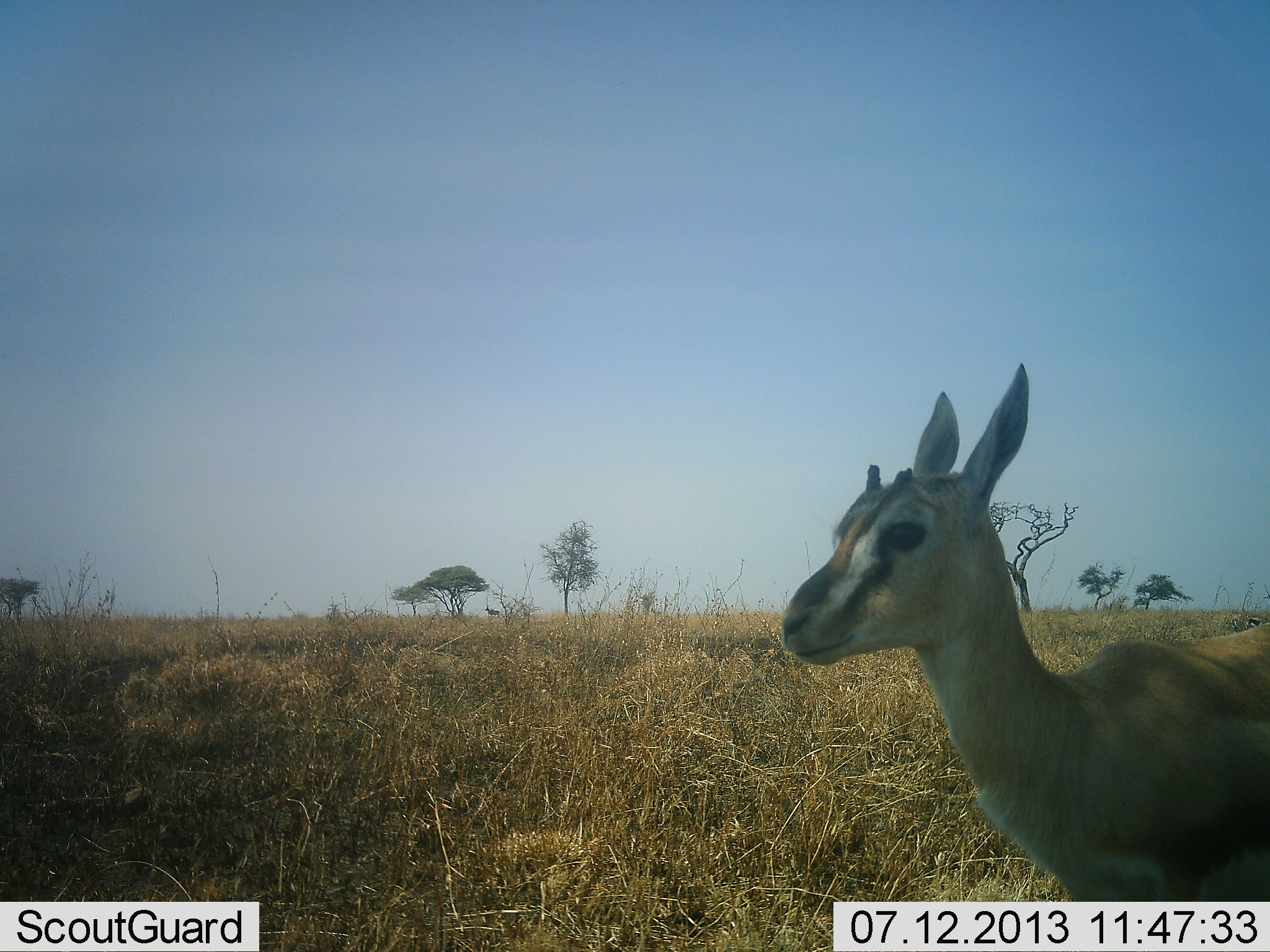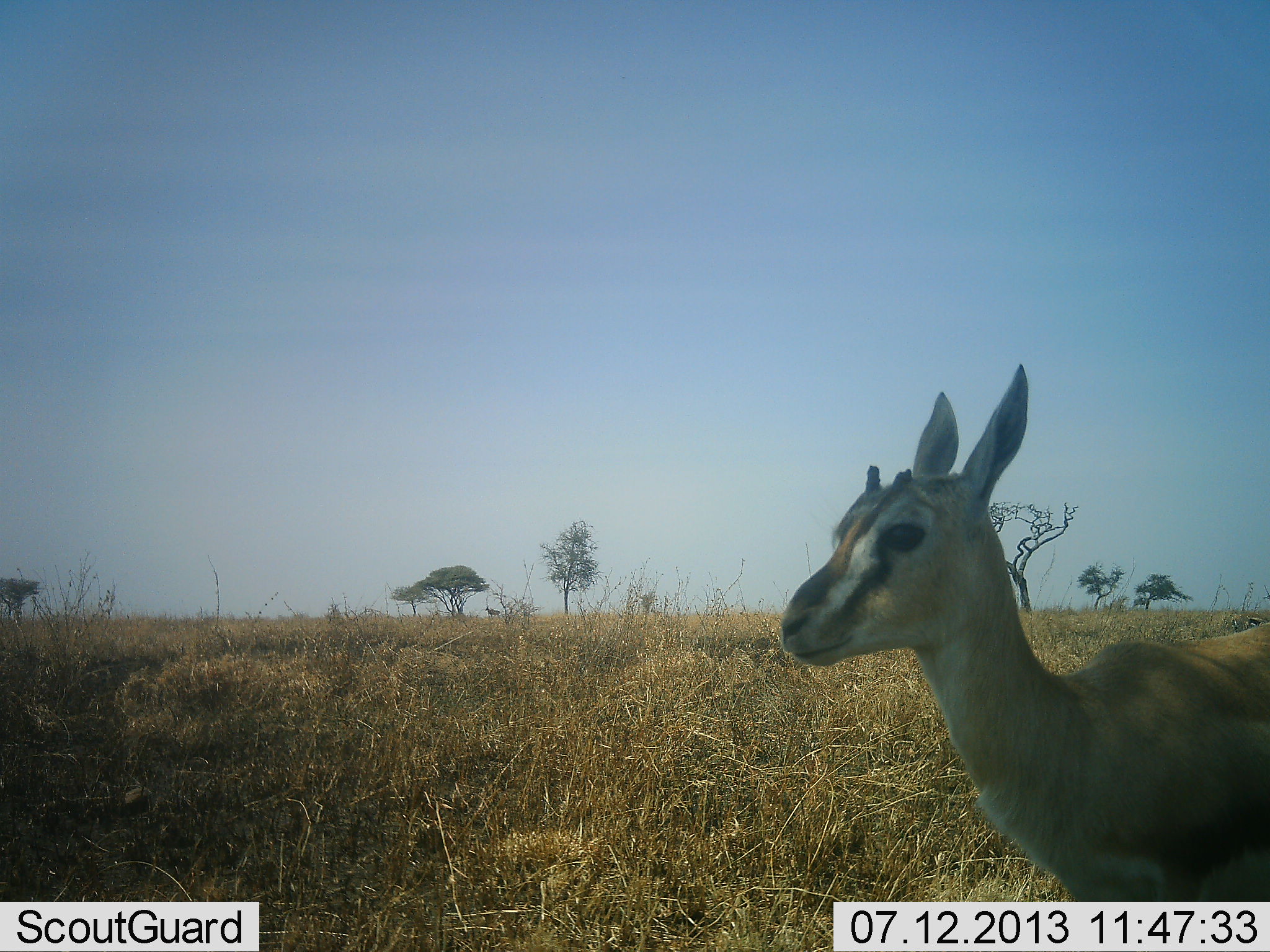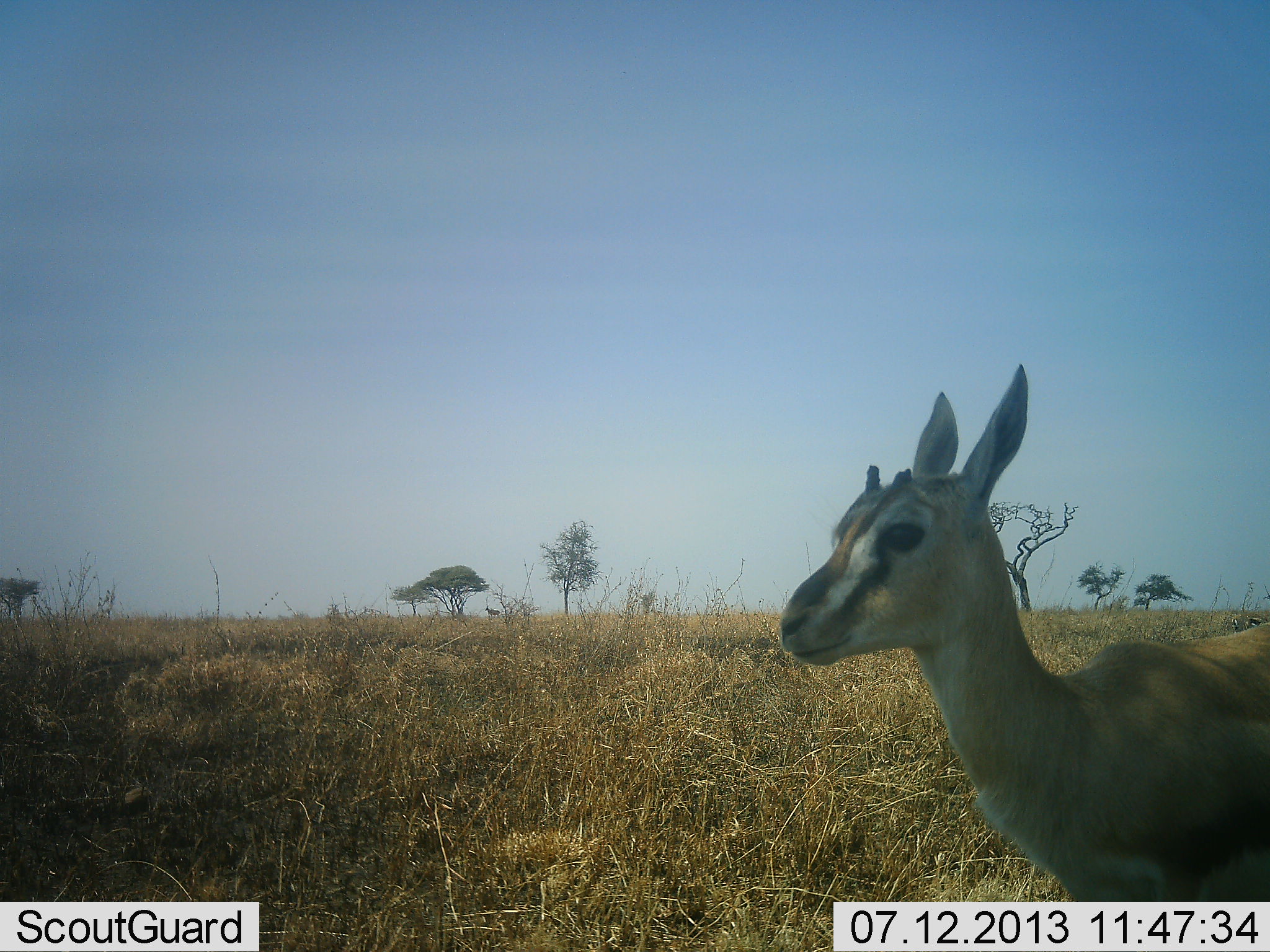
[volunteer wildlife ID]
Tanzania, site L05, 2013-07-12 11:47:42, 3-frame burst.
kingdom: Animalia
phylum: Chordata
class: Mammalia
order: Artiodactyla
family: Bovidae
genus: Eudorcas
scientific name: Eudorcas thomsonii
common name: thomson's gazelle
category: gazellethomsons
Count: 1.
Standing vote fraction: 100%.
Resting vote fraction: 4%.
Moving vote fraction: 0%.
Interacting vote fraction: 0%.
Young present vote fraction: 15%.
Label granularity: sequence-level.